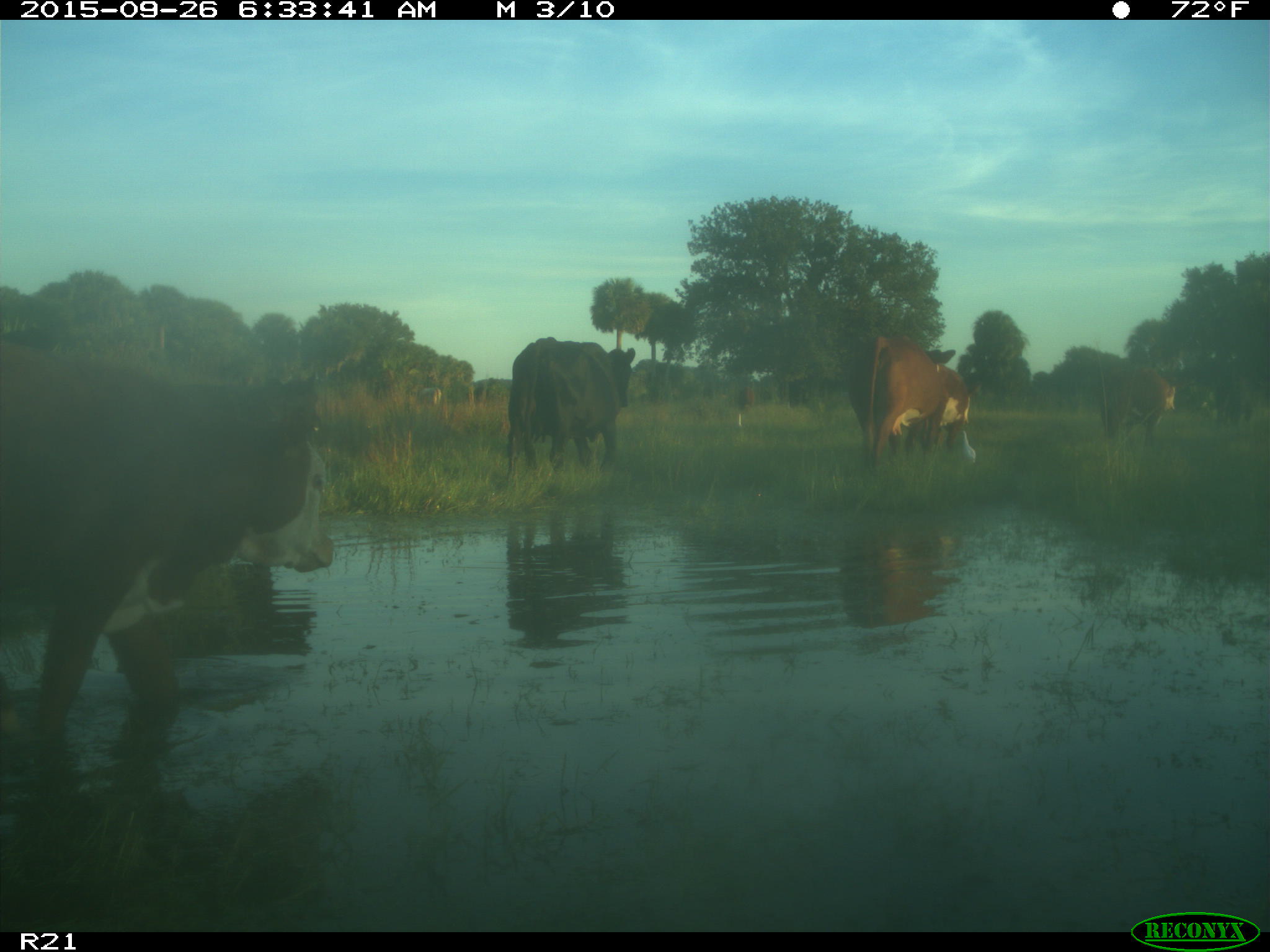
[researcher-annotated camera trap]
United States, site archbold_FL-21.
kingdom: Animalia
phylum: Chordata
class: Mammalia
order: Artiodactyla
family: Bovidae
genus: Bos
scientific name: Bos taurus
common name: domestic cow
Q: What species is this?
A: Bos taurus (domestic cow).